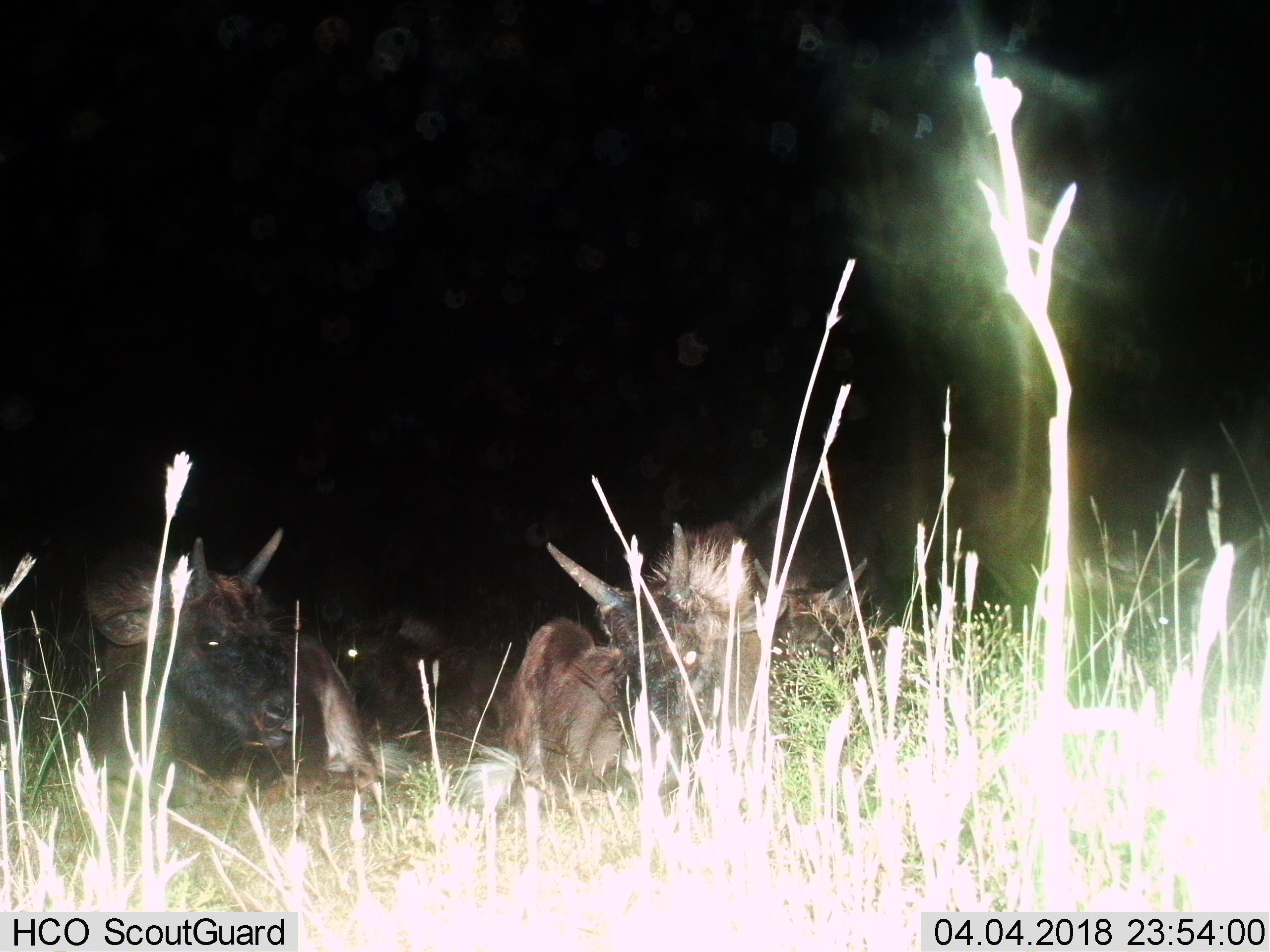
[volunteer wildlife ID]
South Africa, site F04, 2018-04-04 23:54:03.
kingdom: Animalia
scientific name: Animalia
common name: animal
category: domesticanimal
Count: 5.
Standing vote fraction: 0%.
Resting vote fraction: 100%.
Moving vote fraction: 0%.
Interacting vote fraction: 0%.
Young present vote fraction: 0%.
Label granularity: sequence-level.